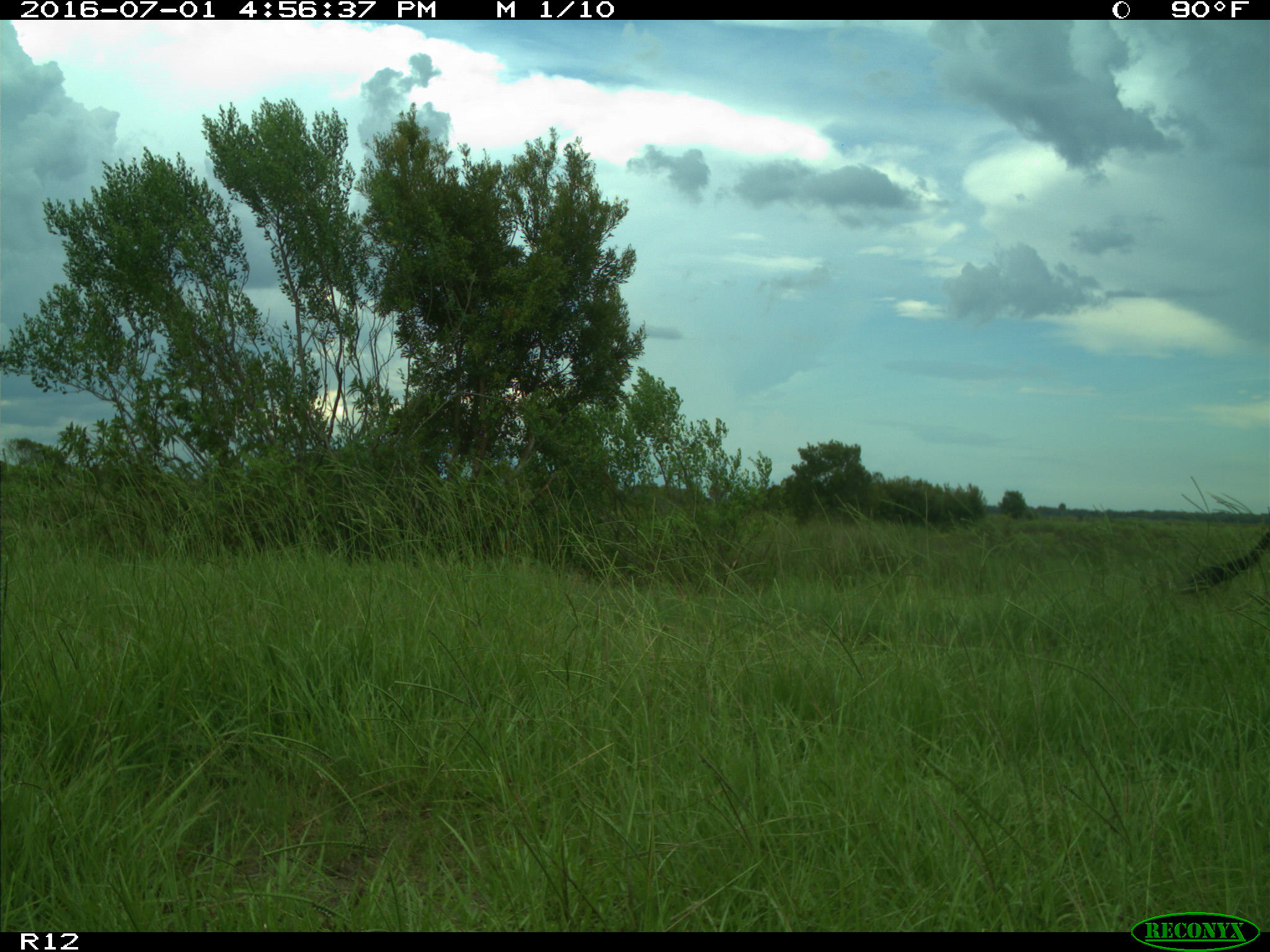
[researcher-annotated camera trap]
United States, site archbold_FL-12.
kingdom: Animalia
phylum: Chordata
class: Mammalia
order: Artiodactyla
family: Bovidae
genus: Bos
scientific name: Bos taurus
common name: domestic cow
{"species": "Bos taurus (domestic cow)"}